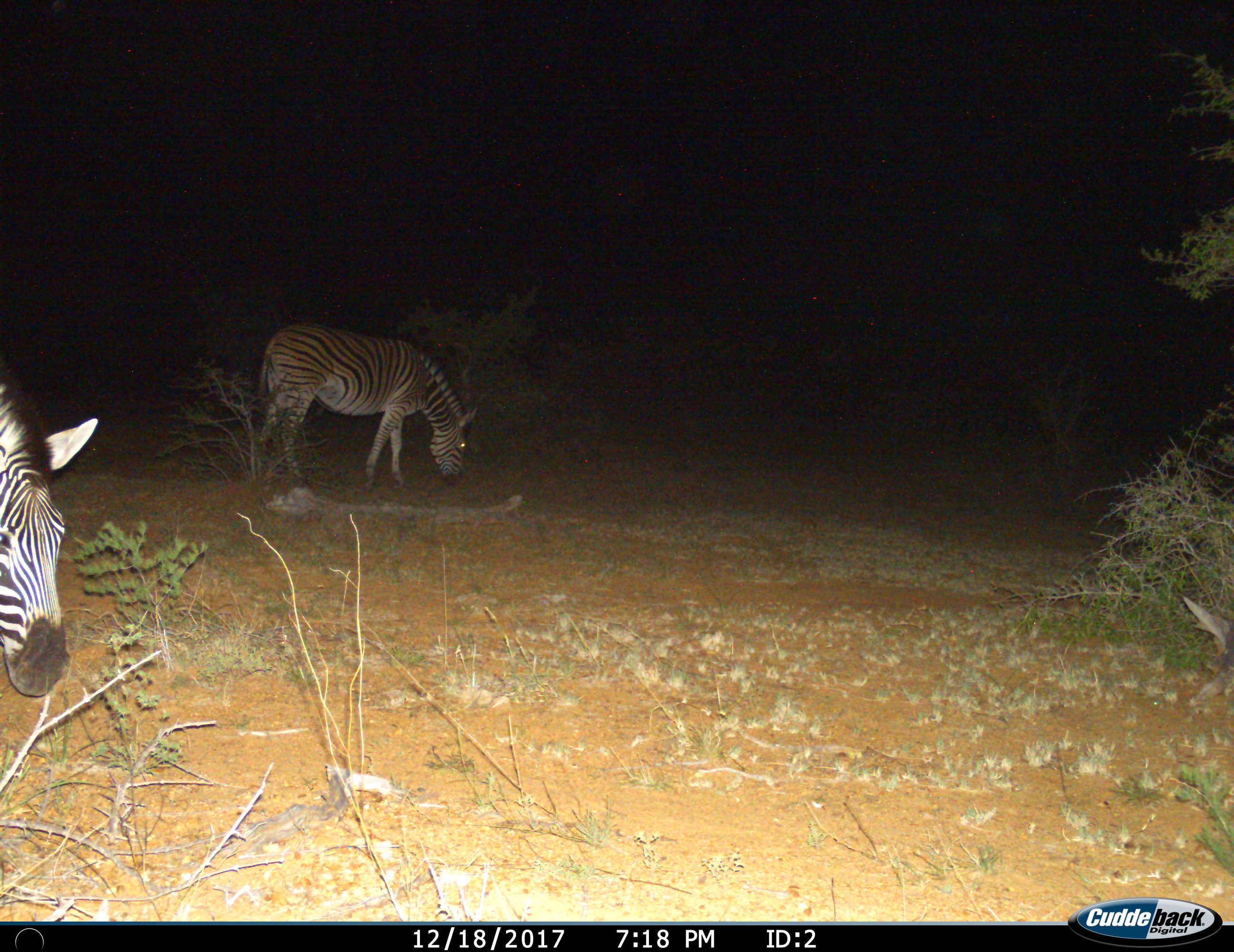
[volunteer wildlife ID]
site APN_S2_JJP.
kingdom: Animalia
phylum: Chordata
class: Mammalia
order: Perissodactyla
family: Equidae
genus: Equus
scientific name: Equus quagga burchellii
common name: burchell's zebra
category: zebraburchells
Zebraburchells (burchell's zebra) (Equus quagga burchellii), count 2. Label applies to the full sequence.